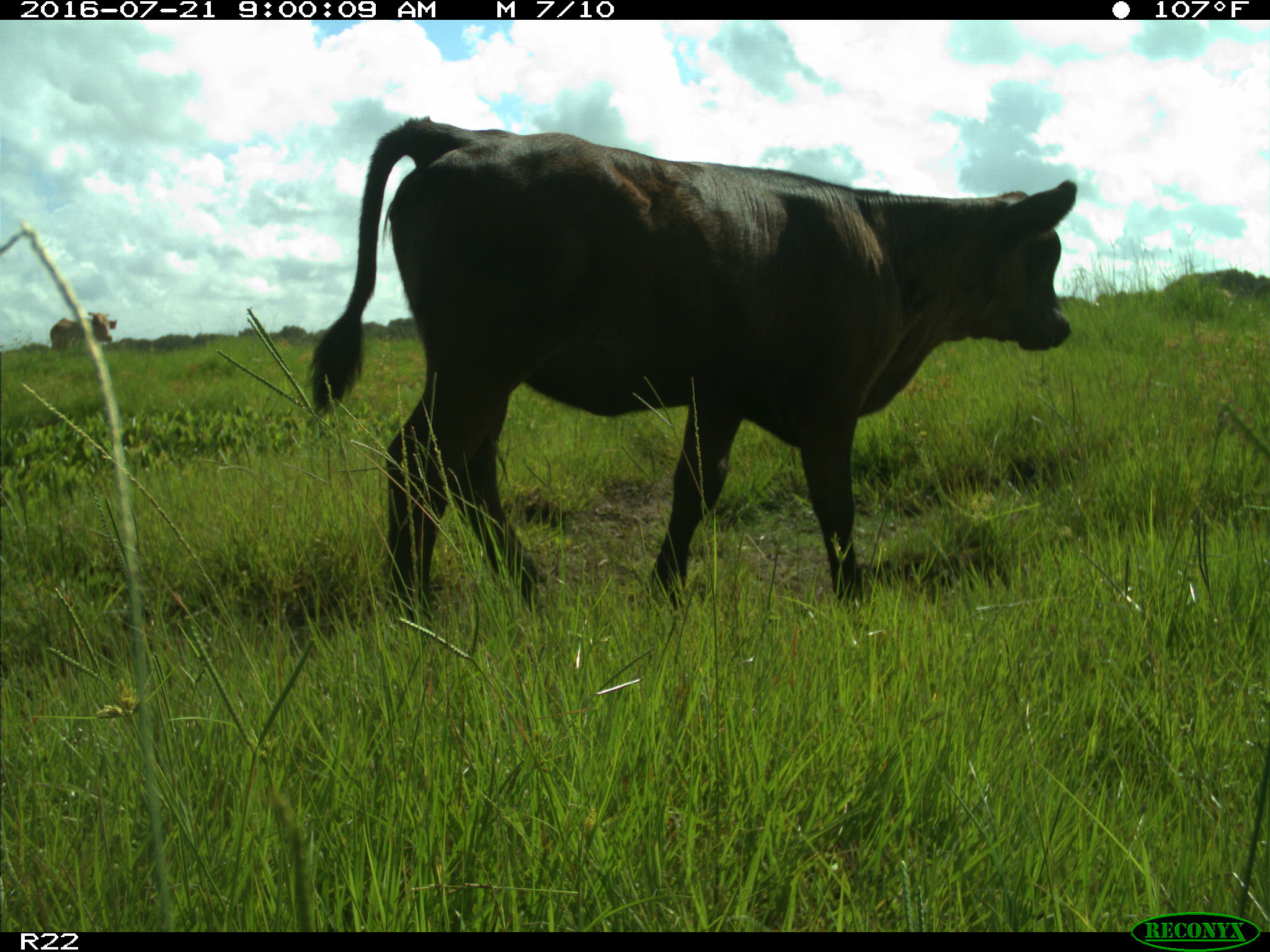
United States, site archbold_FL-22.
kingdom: Animalia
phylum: Chordata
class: Mammalia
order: Artiodactyla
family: Bovidae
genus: Bos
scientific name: Bos taurus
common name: domestic cow